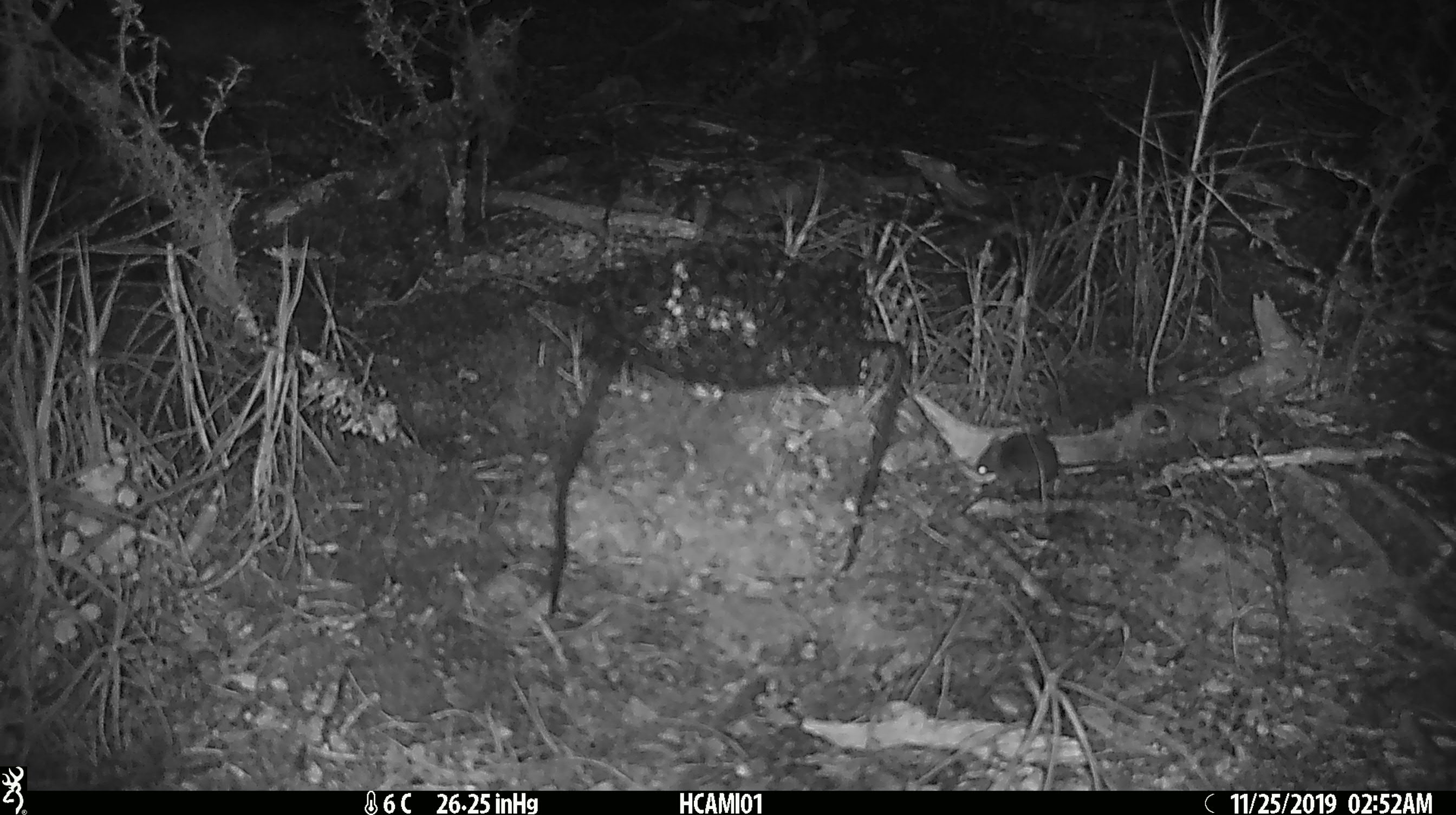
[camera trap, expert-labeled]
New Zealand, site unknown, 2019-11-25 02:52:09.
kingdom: Animalia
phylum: Chordata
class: Mammalia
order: Rodentia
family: Muridae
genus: Mus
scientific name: Mus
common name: mouse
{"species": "mouse (Mus)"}